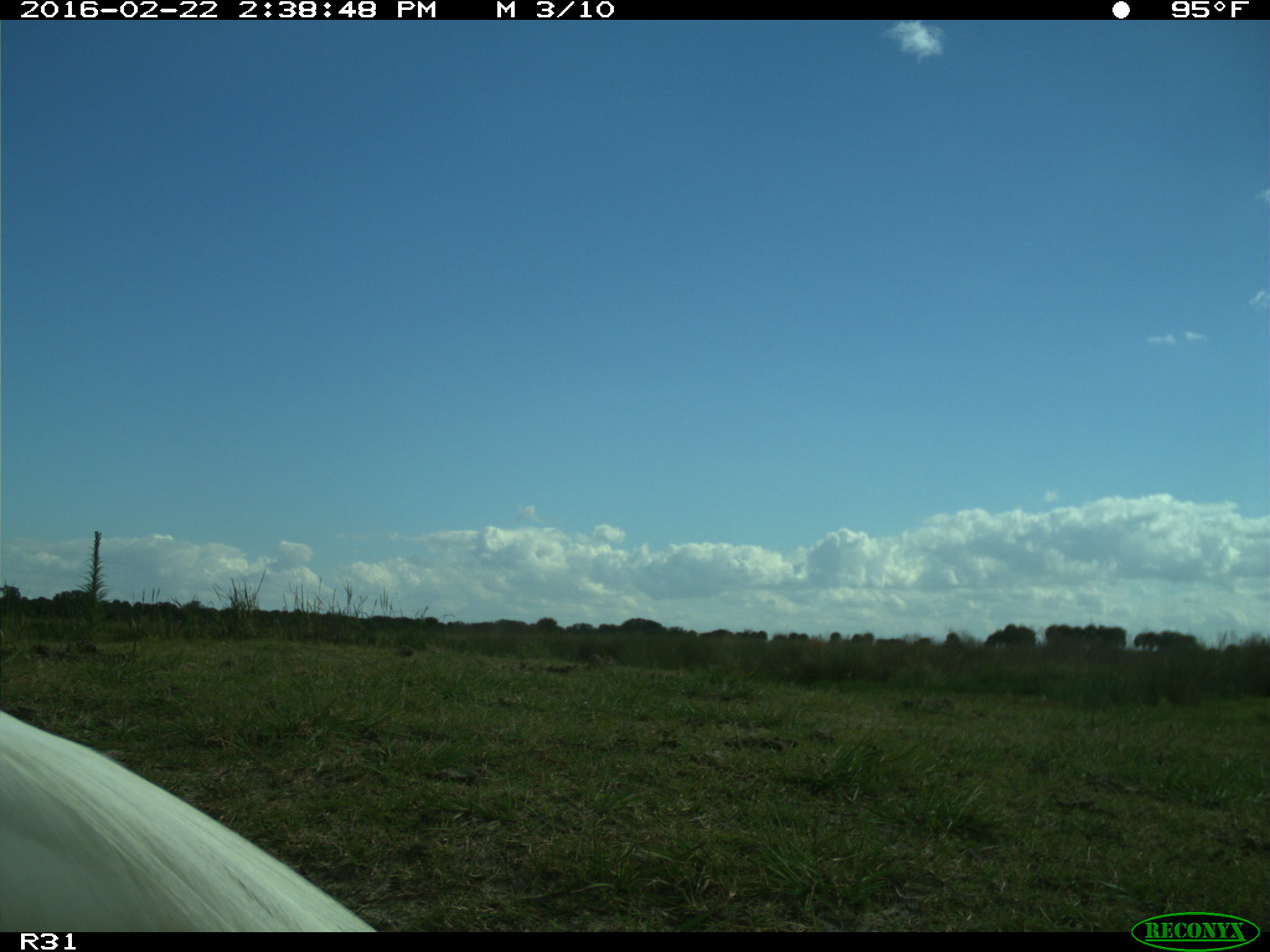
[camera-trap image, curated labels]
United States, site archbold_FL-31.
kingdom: Animalia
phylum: Chordata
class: Aves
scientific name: Aves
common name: birds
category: unidentified bird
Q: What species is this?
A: Unidentified bird (birds) (Aves).